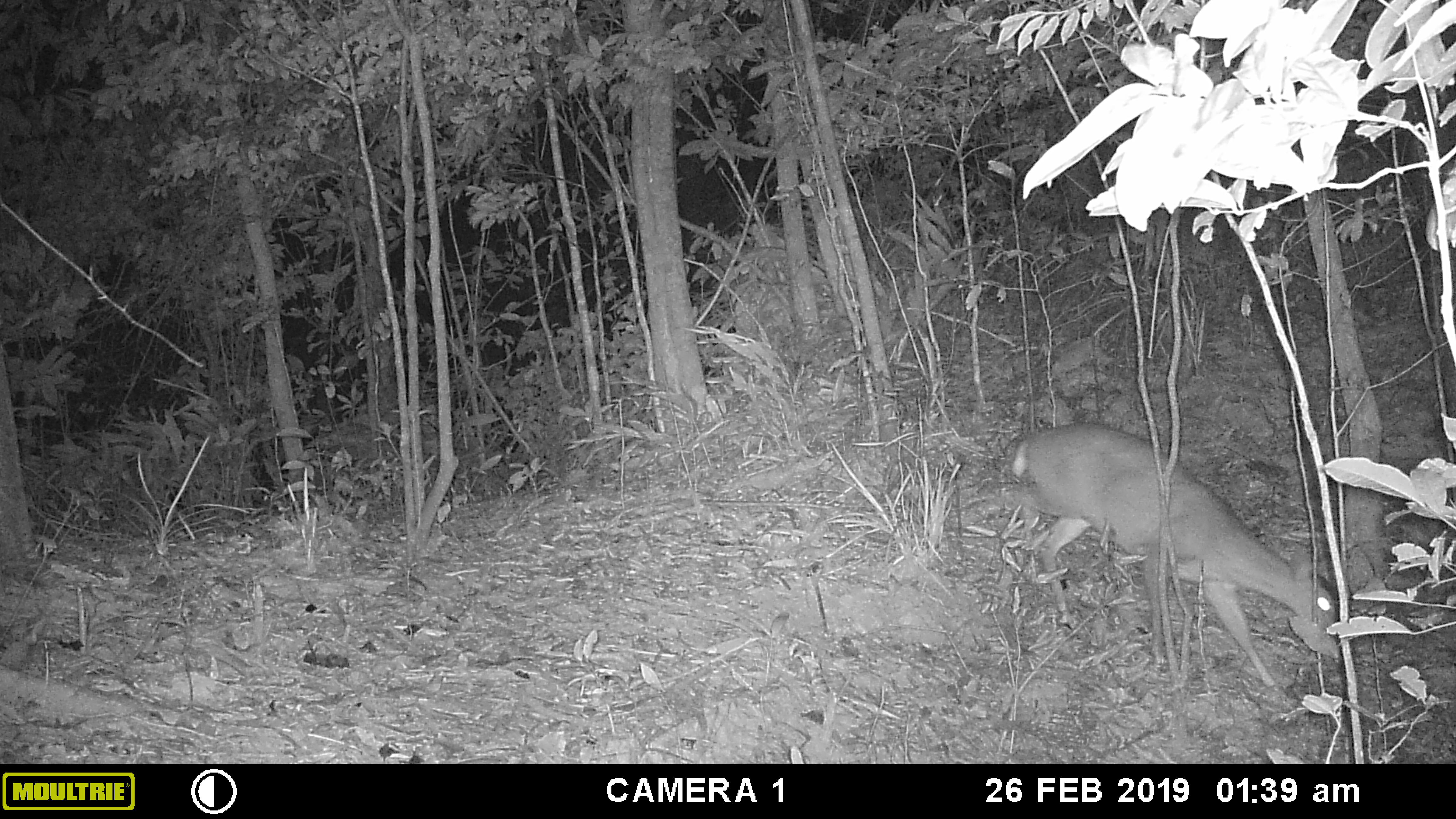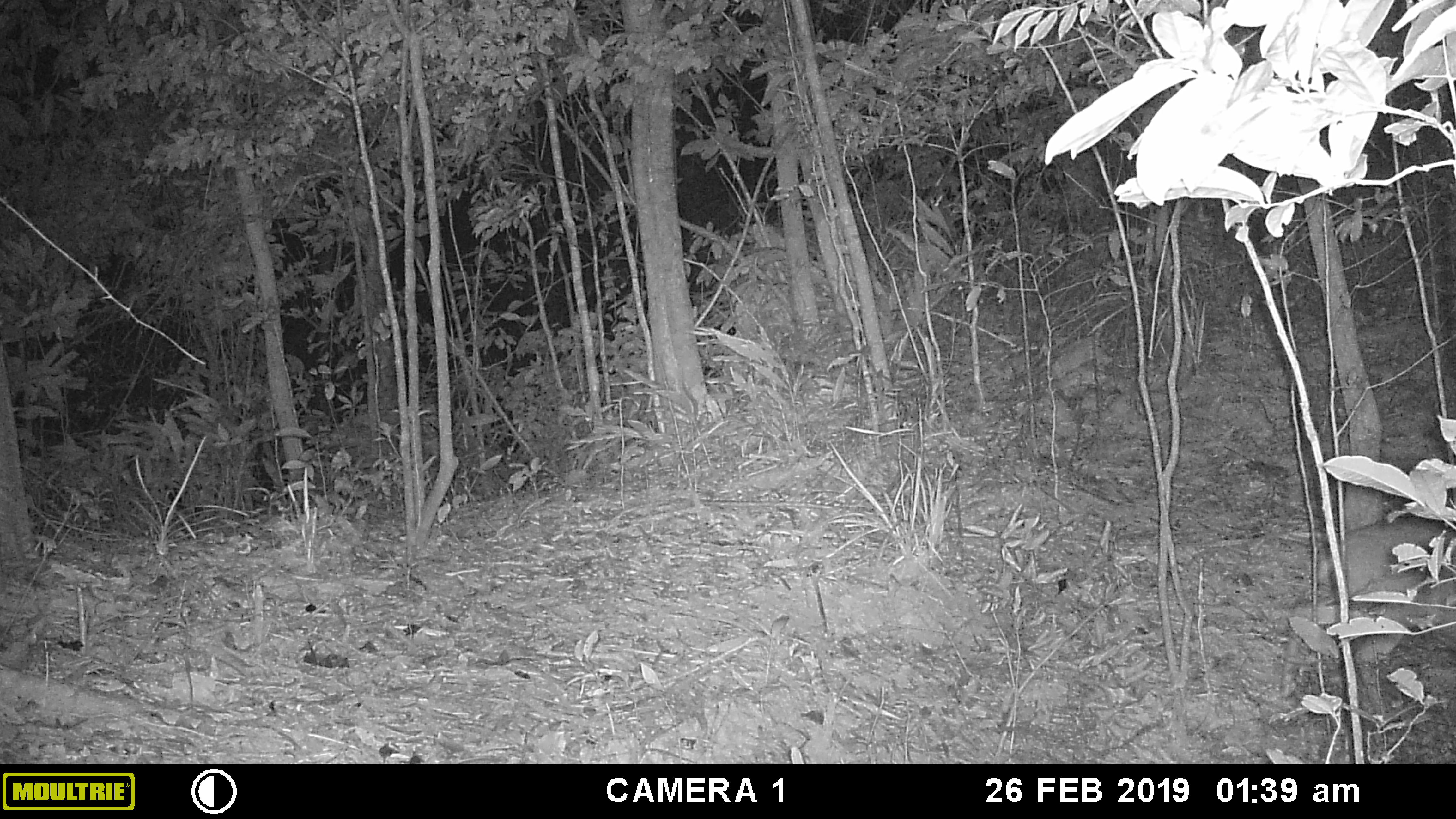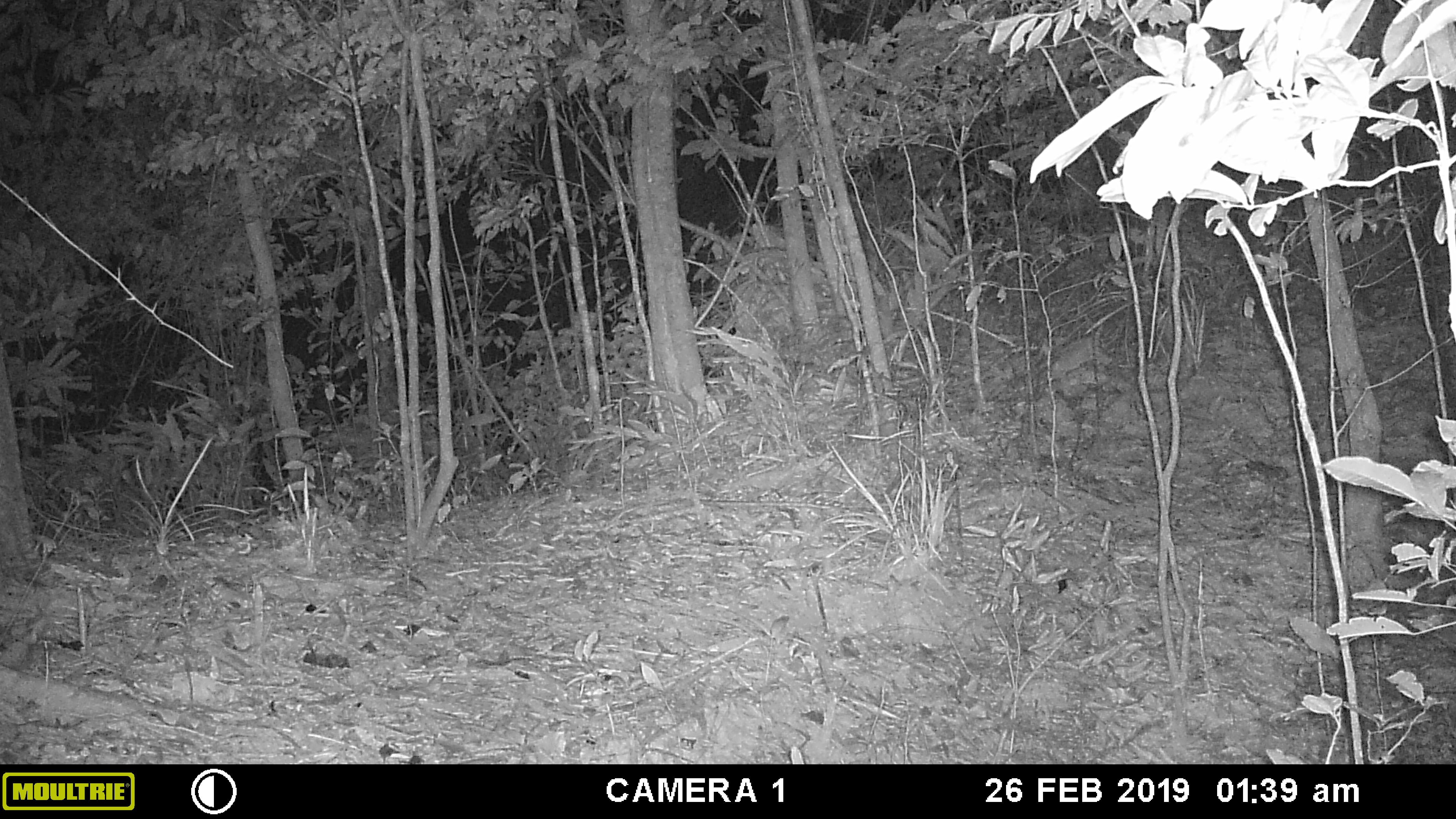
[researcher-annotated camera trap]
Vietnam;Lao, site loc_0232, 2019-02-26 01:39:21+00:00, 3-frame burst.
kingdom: Animalia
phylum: Chordata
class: Mammalia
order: Artiodactyla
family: Cervidae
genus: Muntiacus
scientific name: Muntiacus vuquangensis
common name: large-antlered muntjac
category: large antlered muntjac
Large antlered muntjac (large-antlered muntjac) (Muntiacus vuquangensis). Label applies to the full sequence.